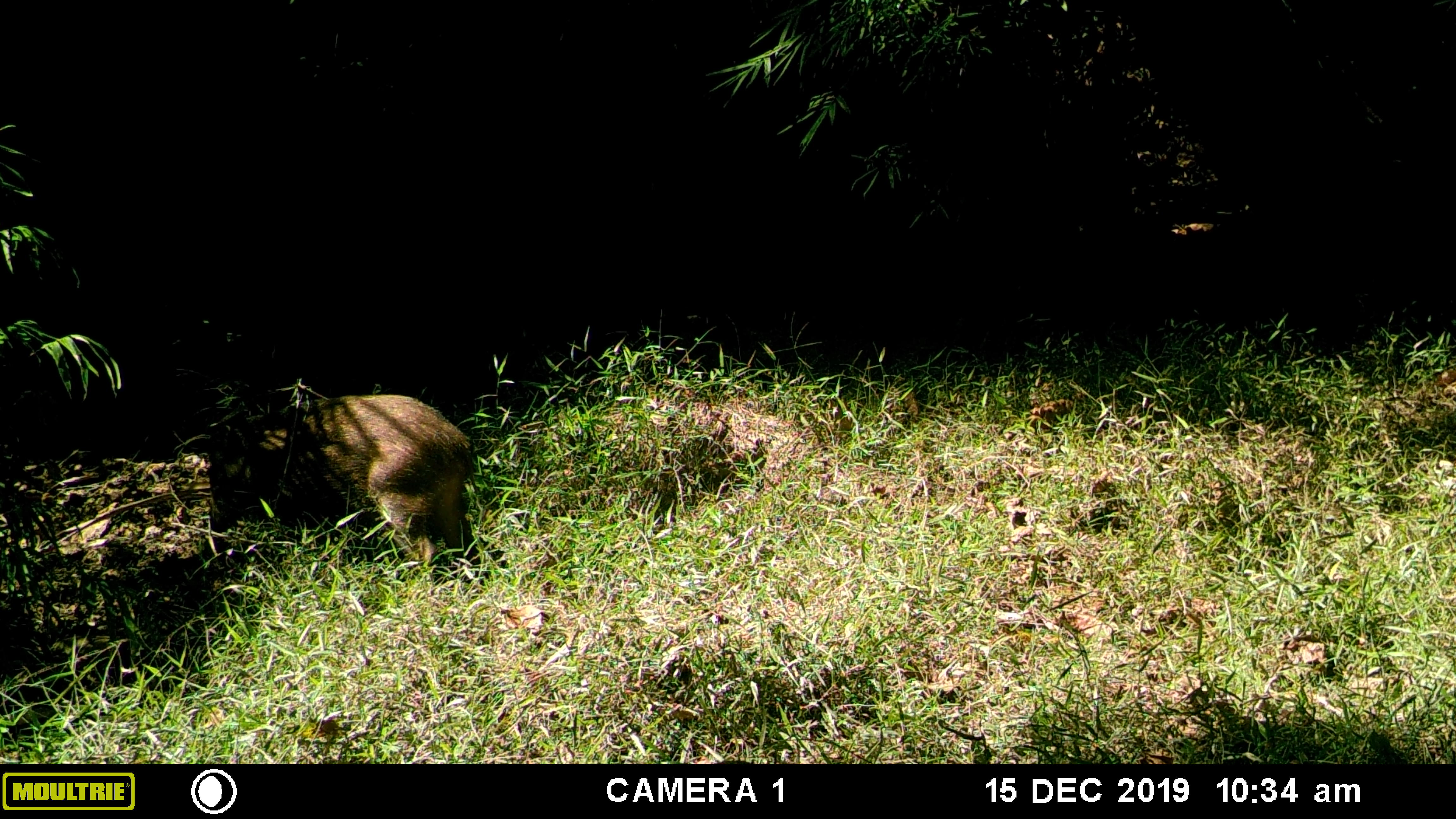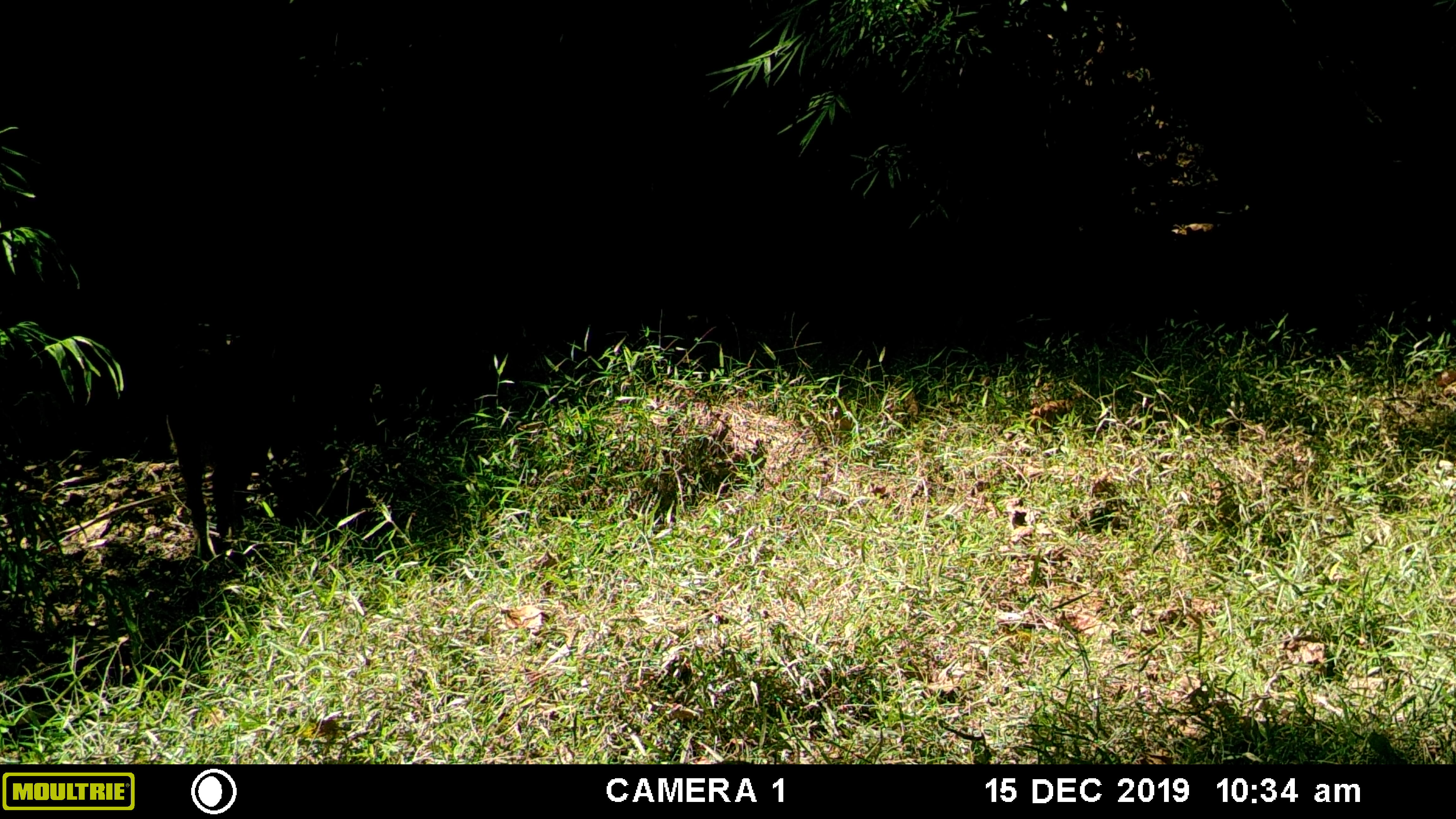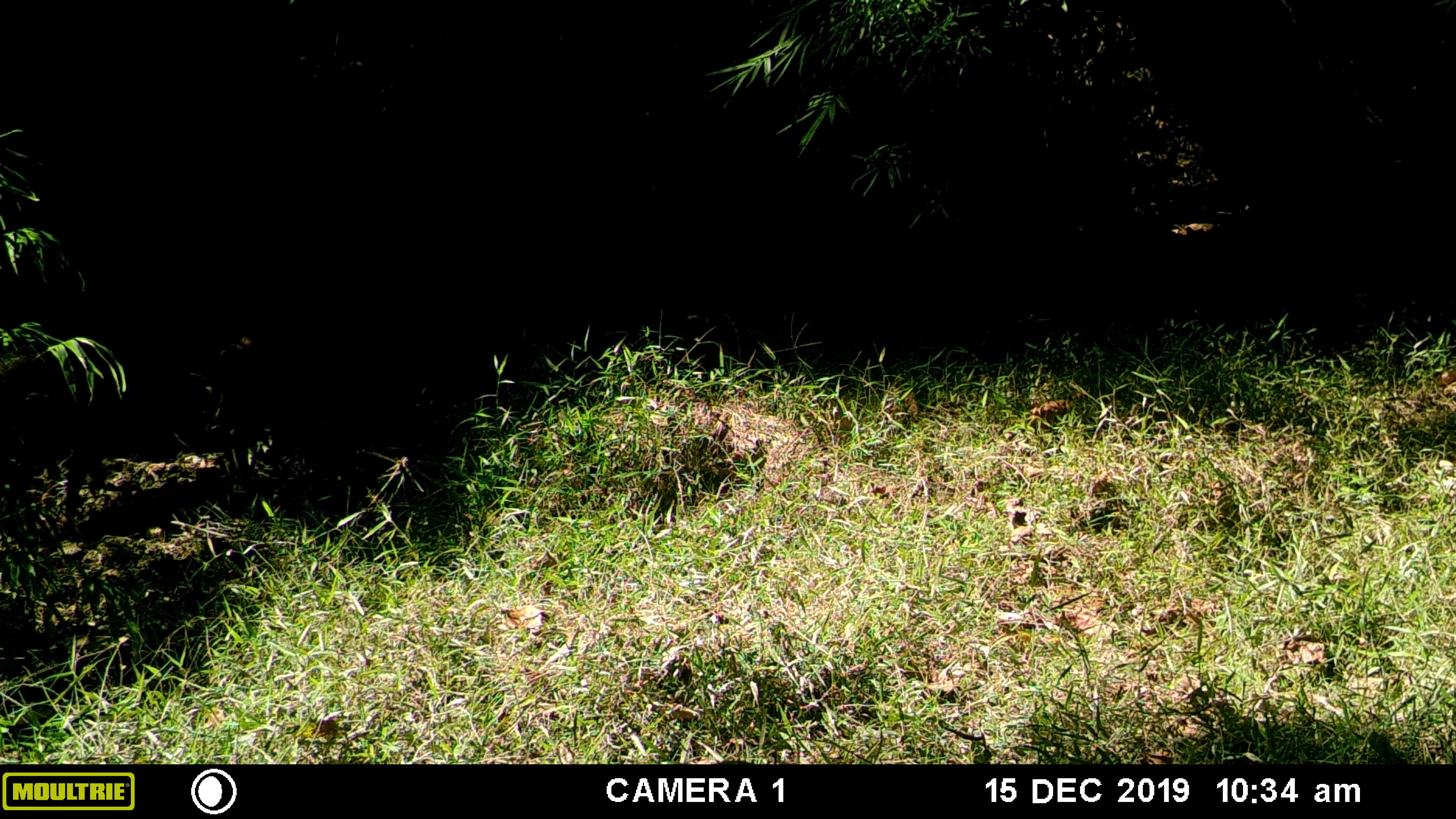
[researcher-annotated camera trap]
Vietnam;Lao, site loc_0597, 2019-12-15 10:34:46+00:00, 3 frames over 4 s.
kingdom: Animalia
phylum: Chordata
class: Mammalia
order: Artiodactyla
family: Suidae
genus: Sus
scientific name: Sus scrofa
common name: eurasian wild pig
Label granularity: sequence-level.